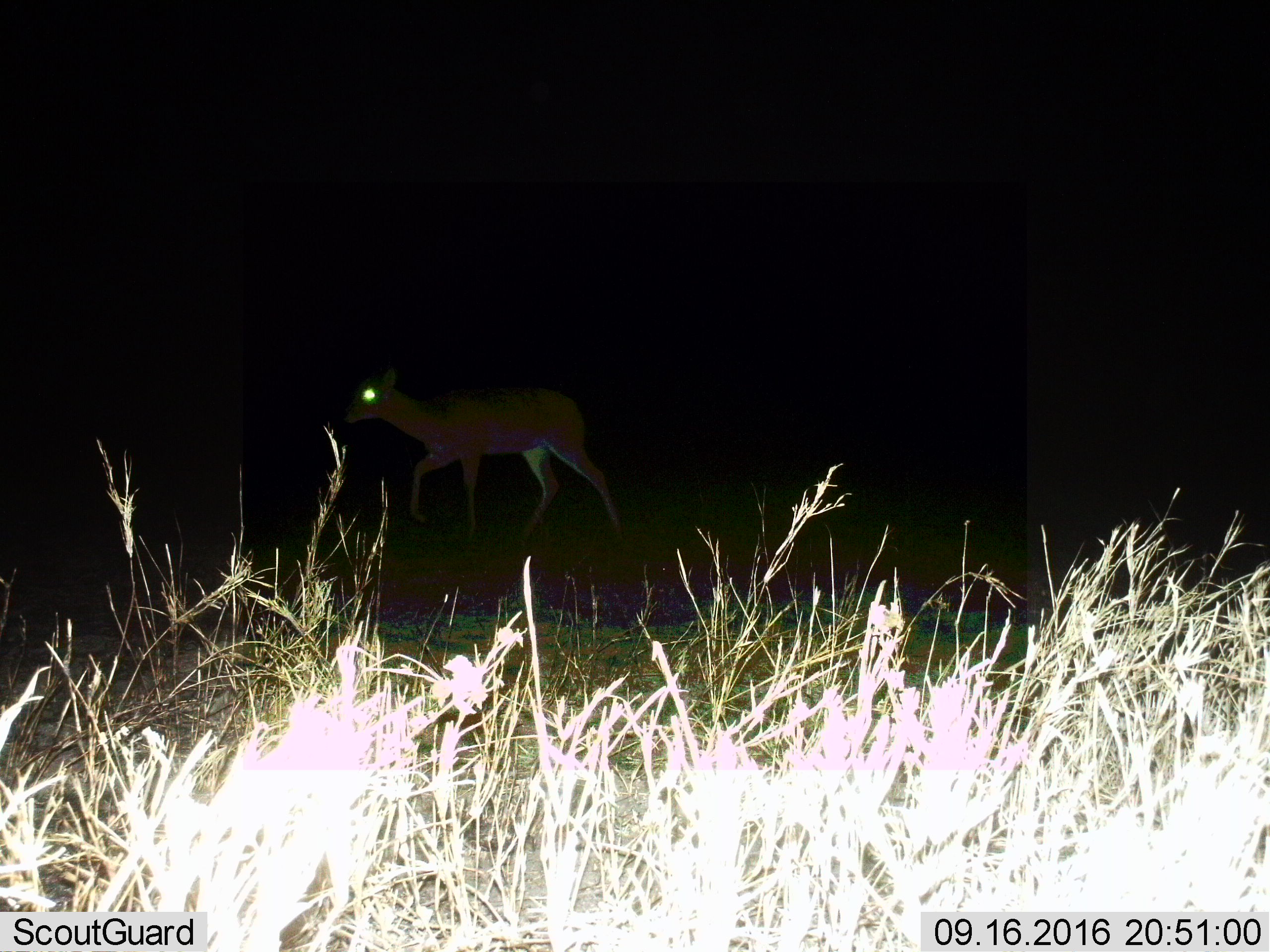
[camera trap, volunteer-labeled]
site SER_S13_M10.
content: unidentified animal